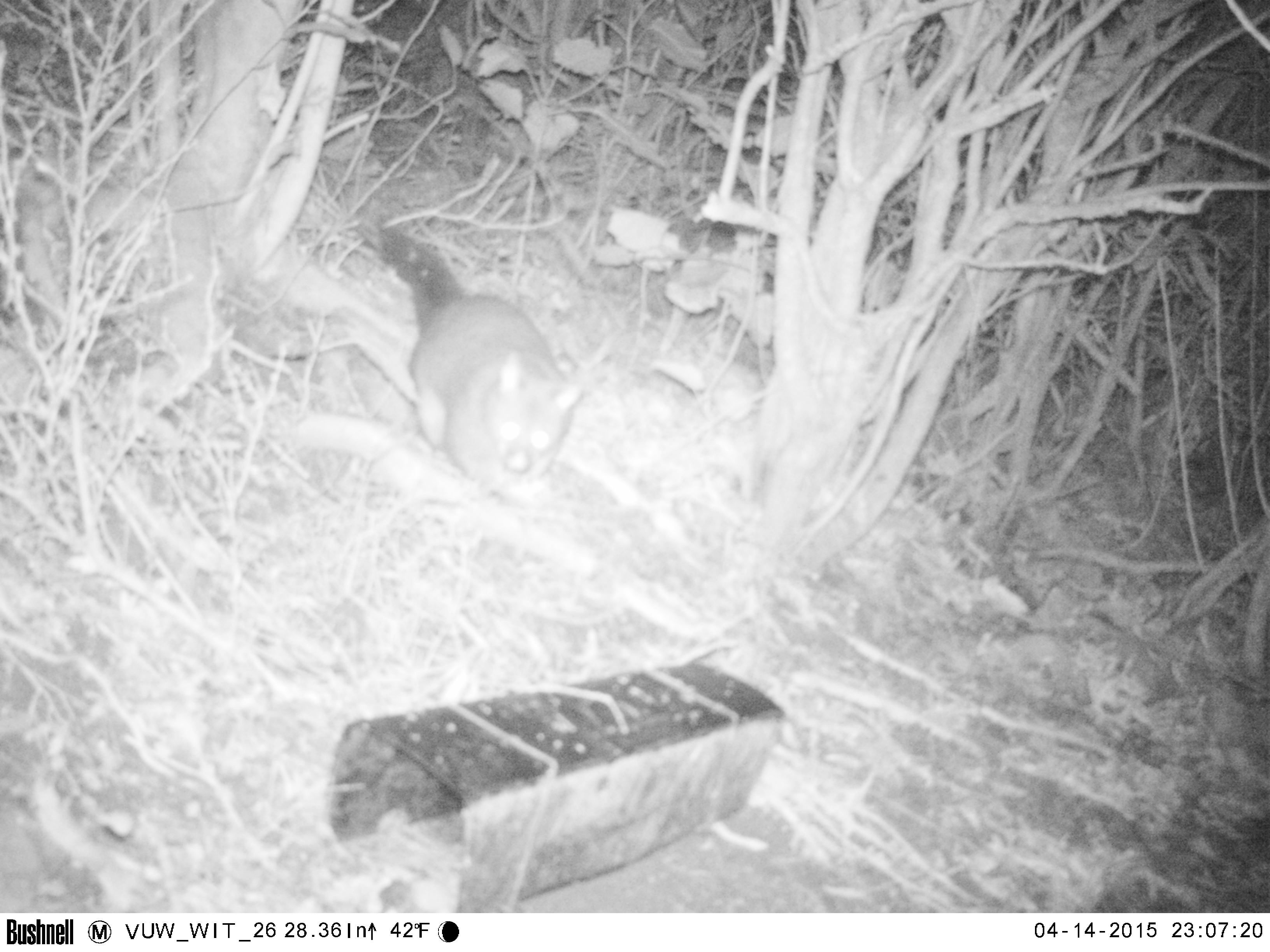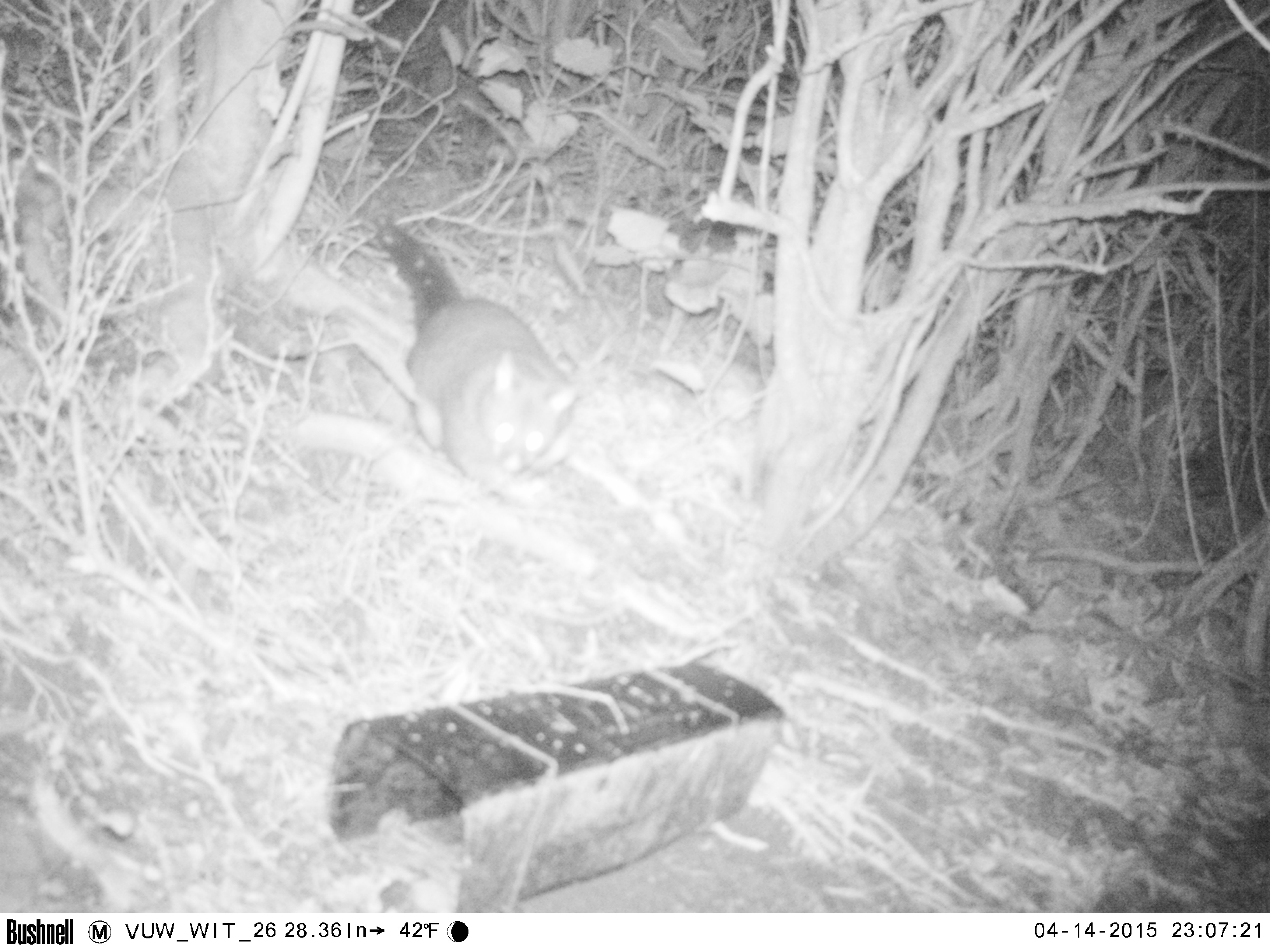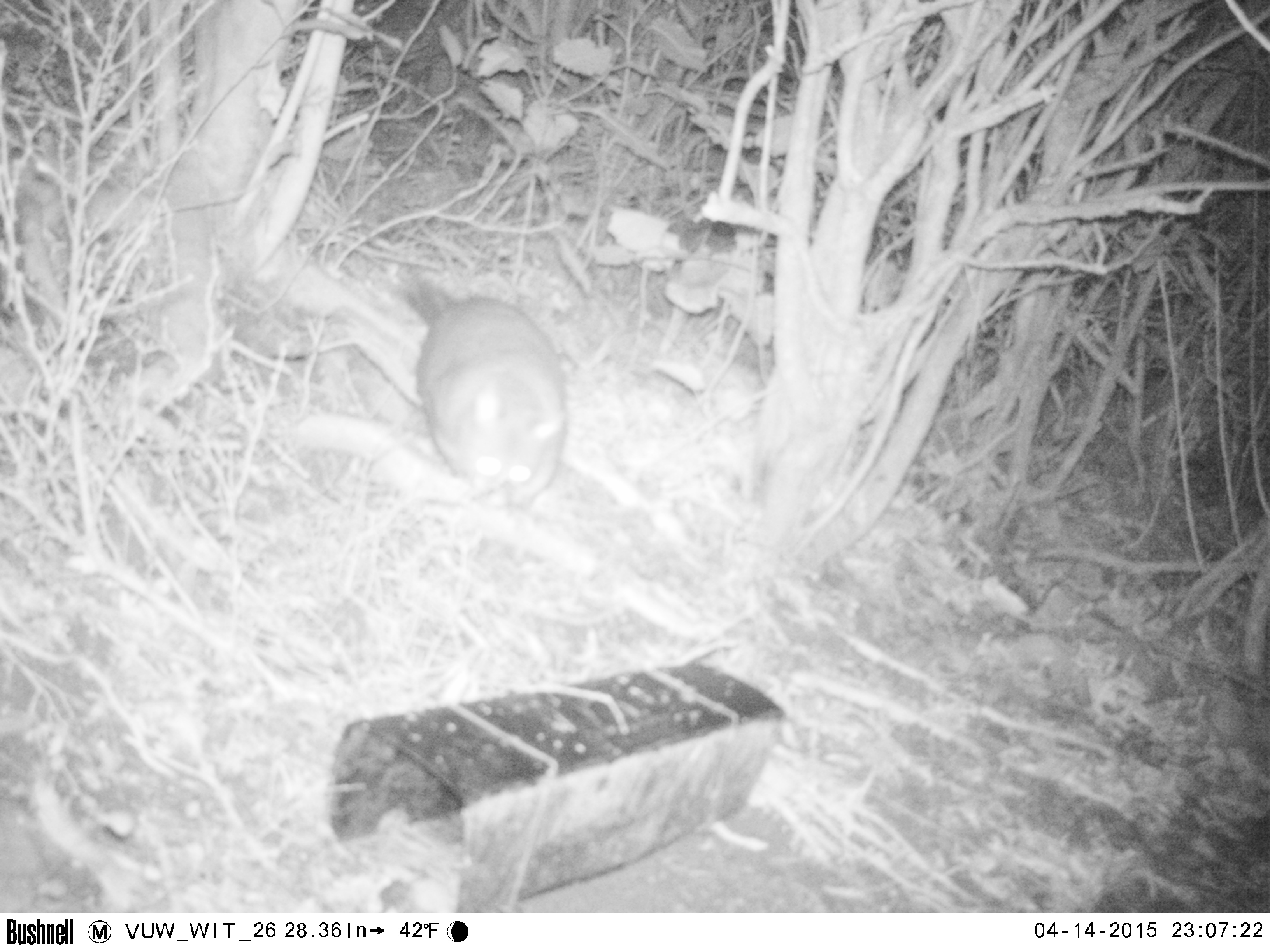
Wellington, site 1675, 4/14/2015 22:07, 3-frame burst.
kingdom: Animalia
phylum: Chordata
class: Mammalia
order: Didelphimorphia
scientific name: Didelphimorphia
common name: possum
Possum (Didelphimorphia).